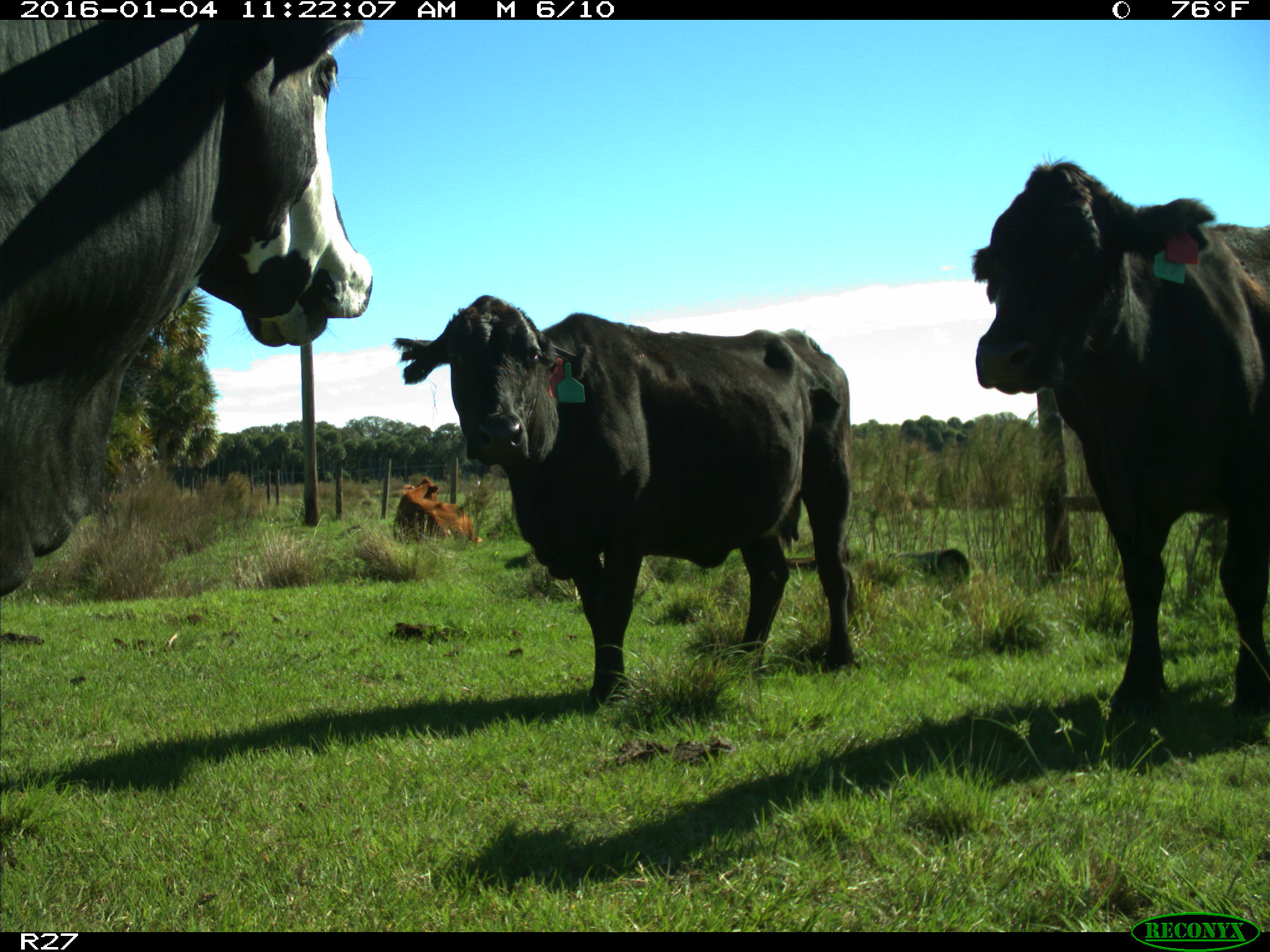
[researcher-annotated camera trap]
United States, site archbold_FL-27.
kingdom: Animalia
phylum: Chordata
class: Mammalia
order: Artiodactyla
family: Bovidae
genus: Bos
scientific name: Bos taurus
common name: domestic cow